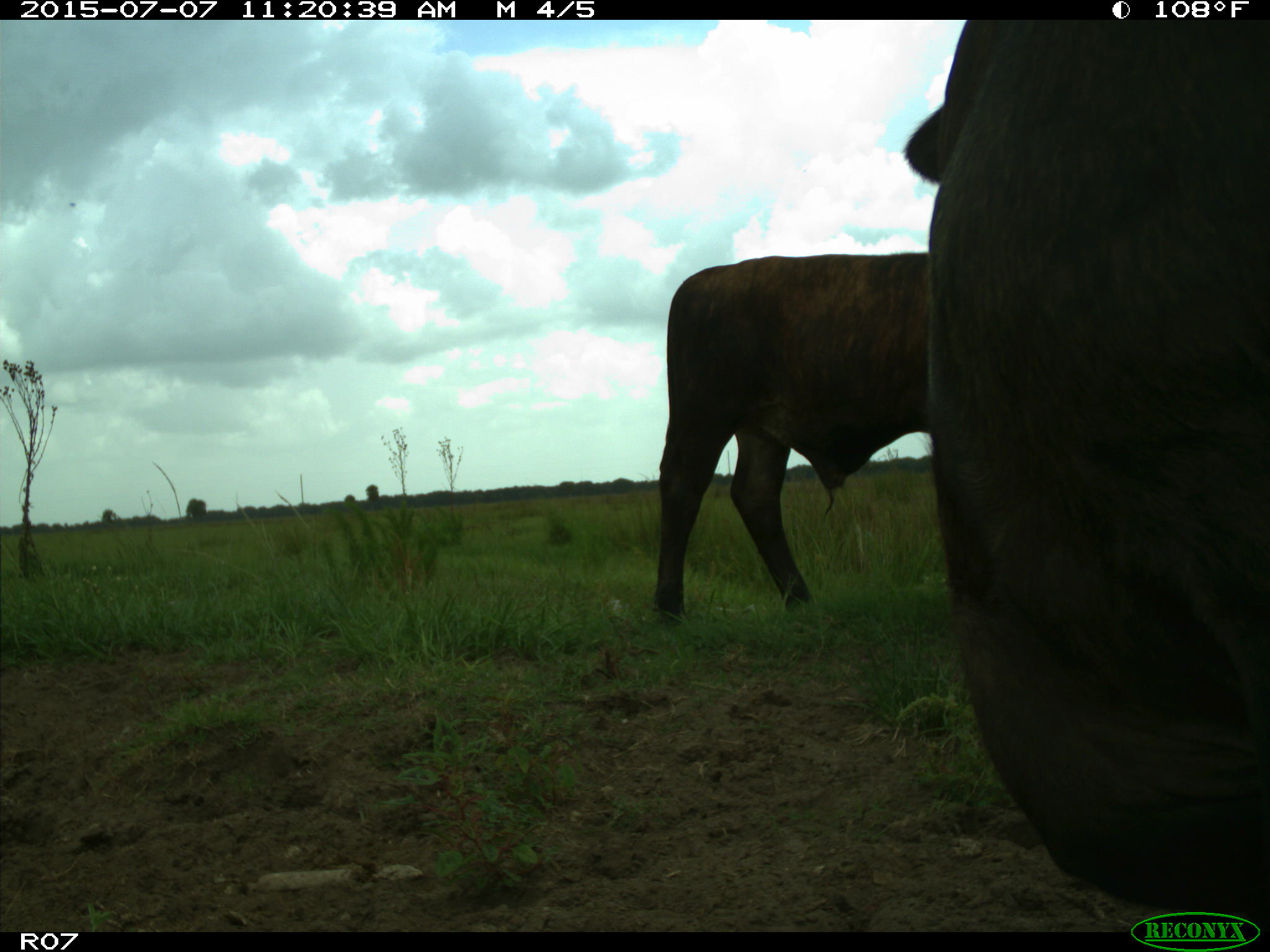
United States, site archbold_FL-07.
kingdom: Animalia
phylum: Chordata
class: Mammalia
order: Artiodactyla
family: Bovidae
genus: Bos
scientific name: Bos taurus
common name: domestic cow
Bos taurus (domestic cow).